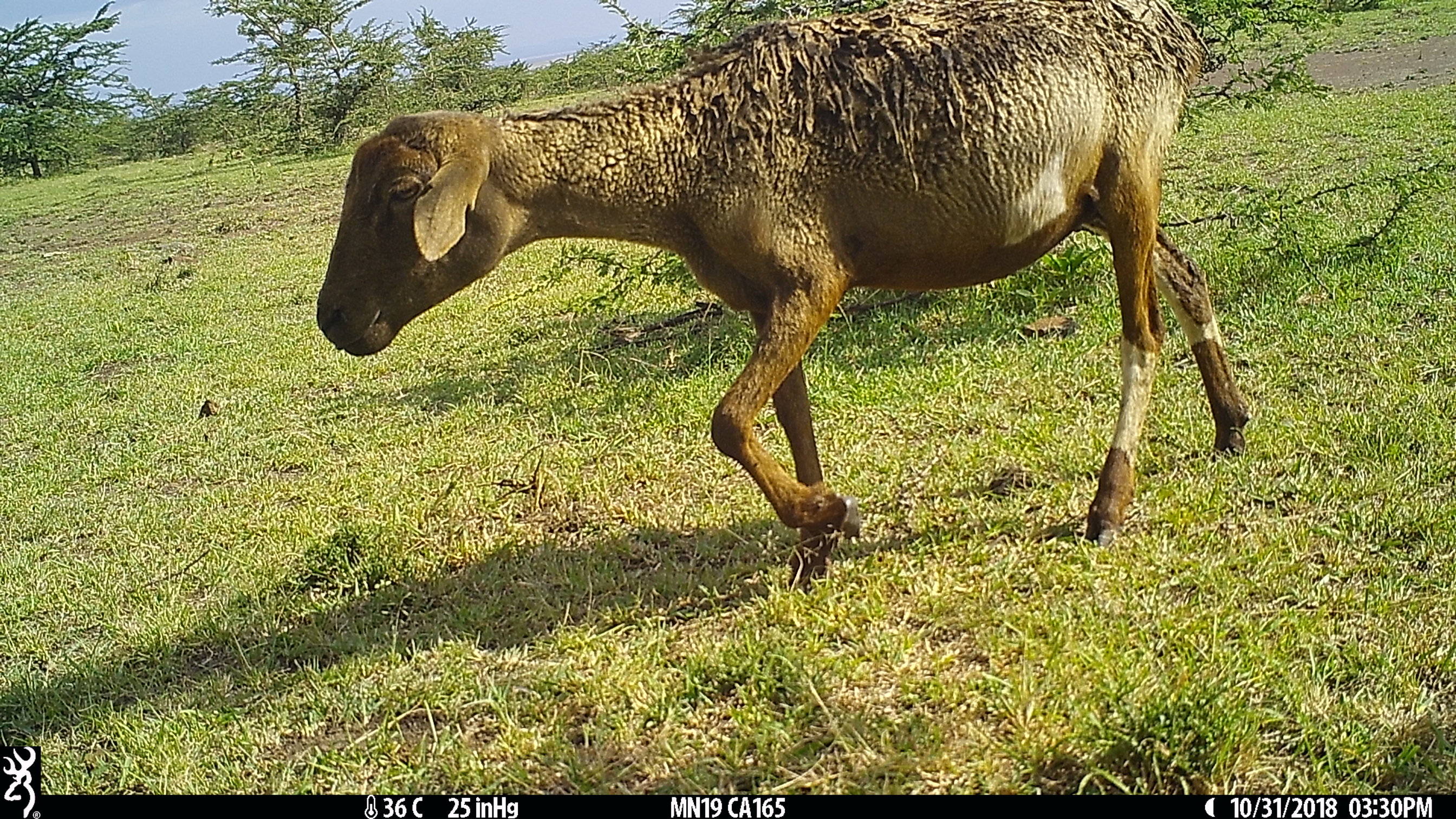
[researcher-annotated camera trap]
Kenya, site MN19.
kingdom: Animalia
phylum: Chordata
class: Mammalia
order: Artiodactyla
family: Bovidae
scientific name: Bovidae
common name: sheep or goat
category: shoat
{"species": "shoat (sheep or goat) (Bovidae)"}